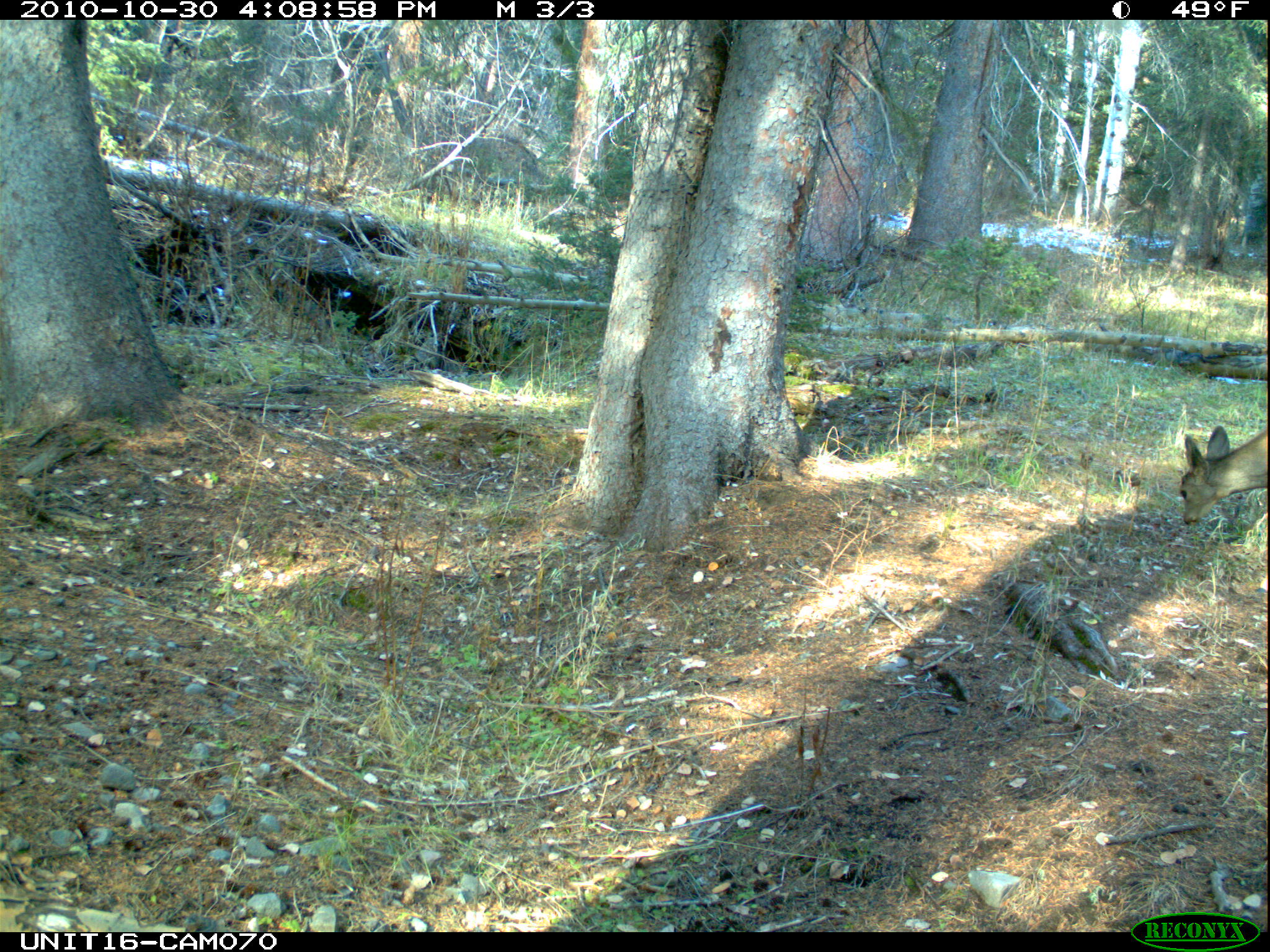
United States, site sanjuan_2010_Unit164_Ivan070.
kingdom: Animalia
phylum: Chordata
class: Mammalia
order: Artiodactyla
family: Cervidae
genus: Odocoileus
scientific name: Odocoileus hemionus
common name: mule deer